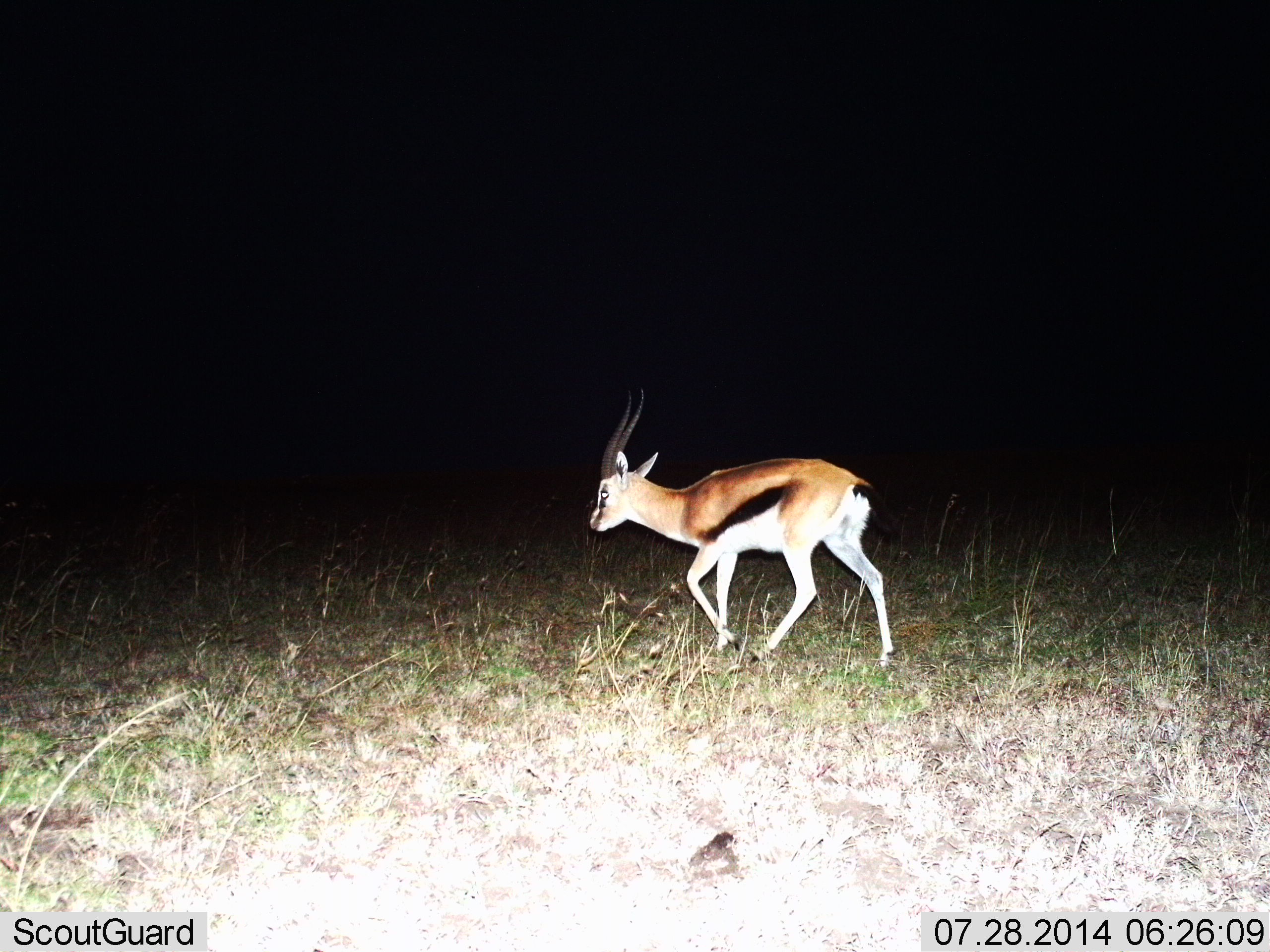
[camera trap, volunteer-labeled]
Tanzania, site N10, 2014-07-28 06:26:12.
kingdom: Animalia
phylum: Chordata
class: Mammalia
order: Artiodactyla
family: Bovidae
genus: Eudorcas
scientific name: Eudorcas thomsonii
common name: thomson's gazelle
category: gazellethomsons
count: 1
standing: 10%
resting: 0%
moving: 80%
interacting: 0%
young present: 0%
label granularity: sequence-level